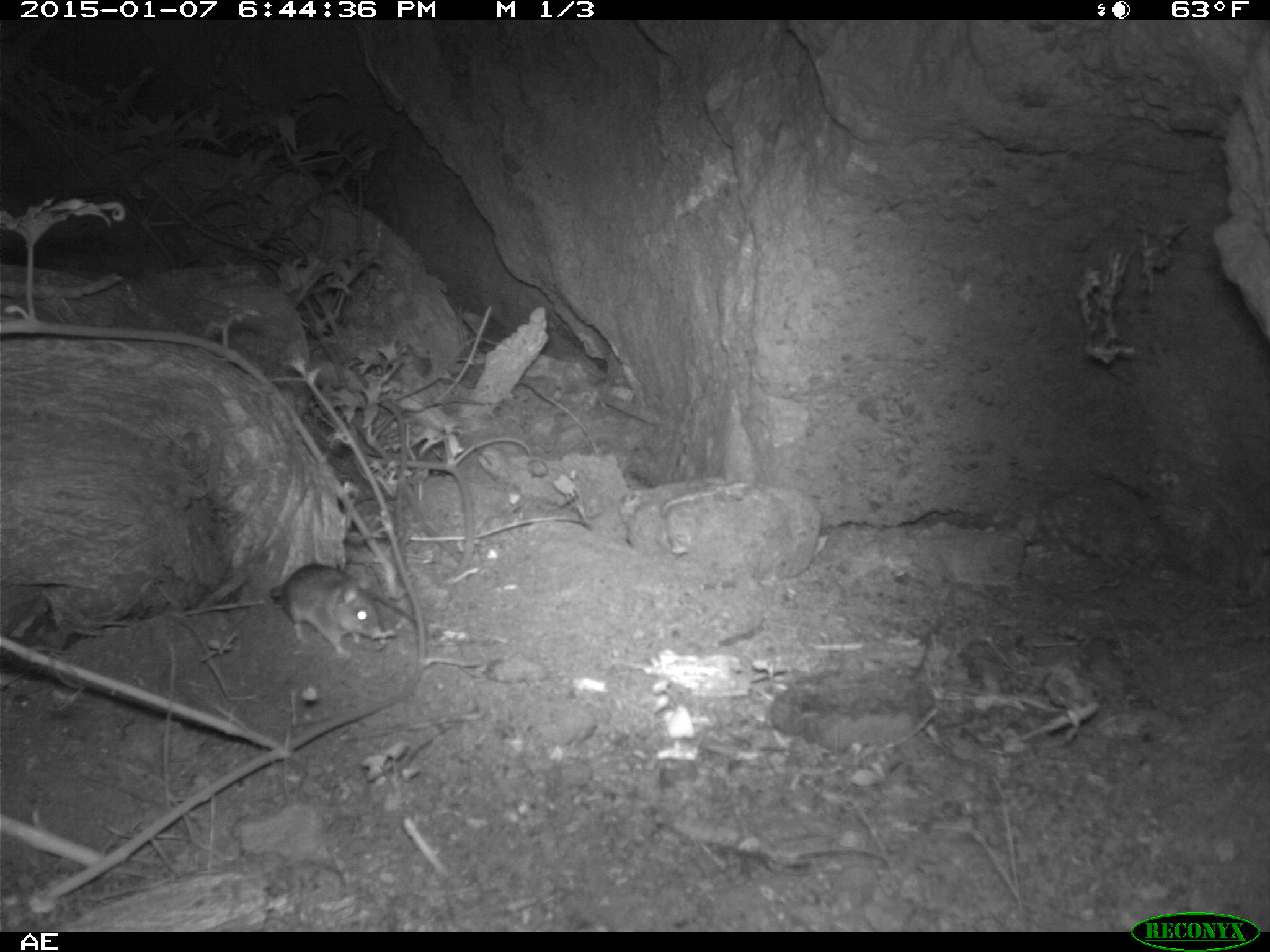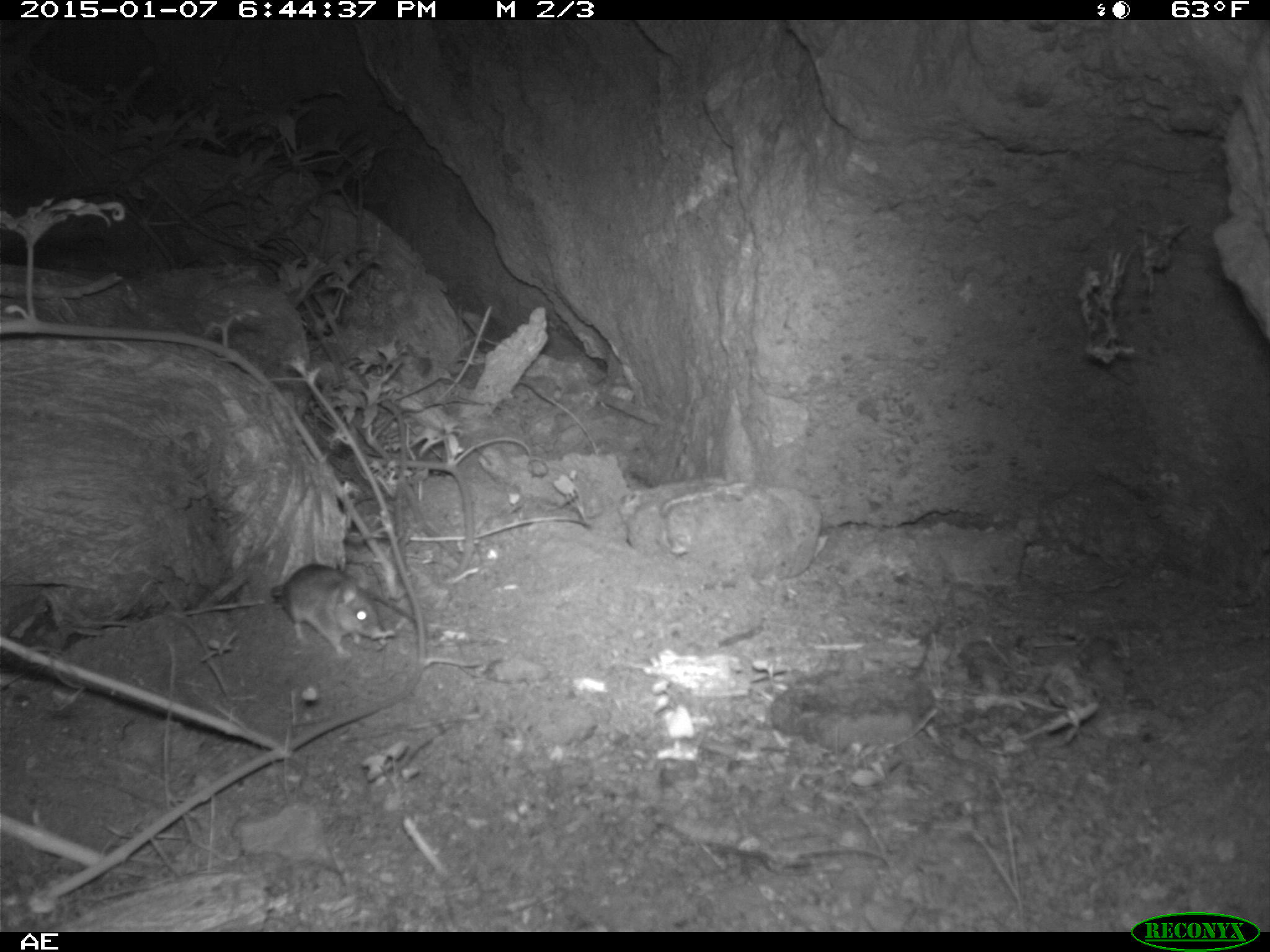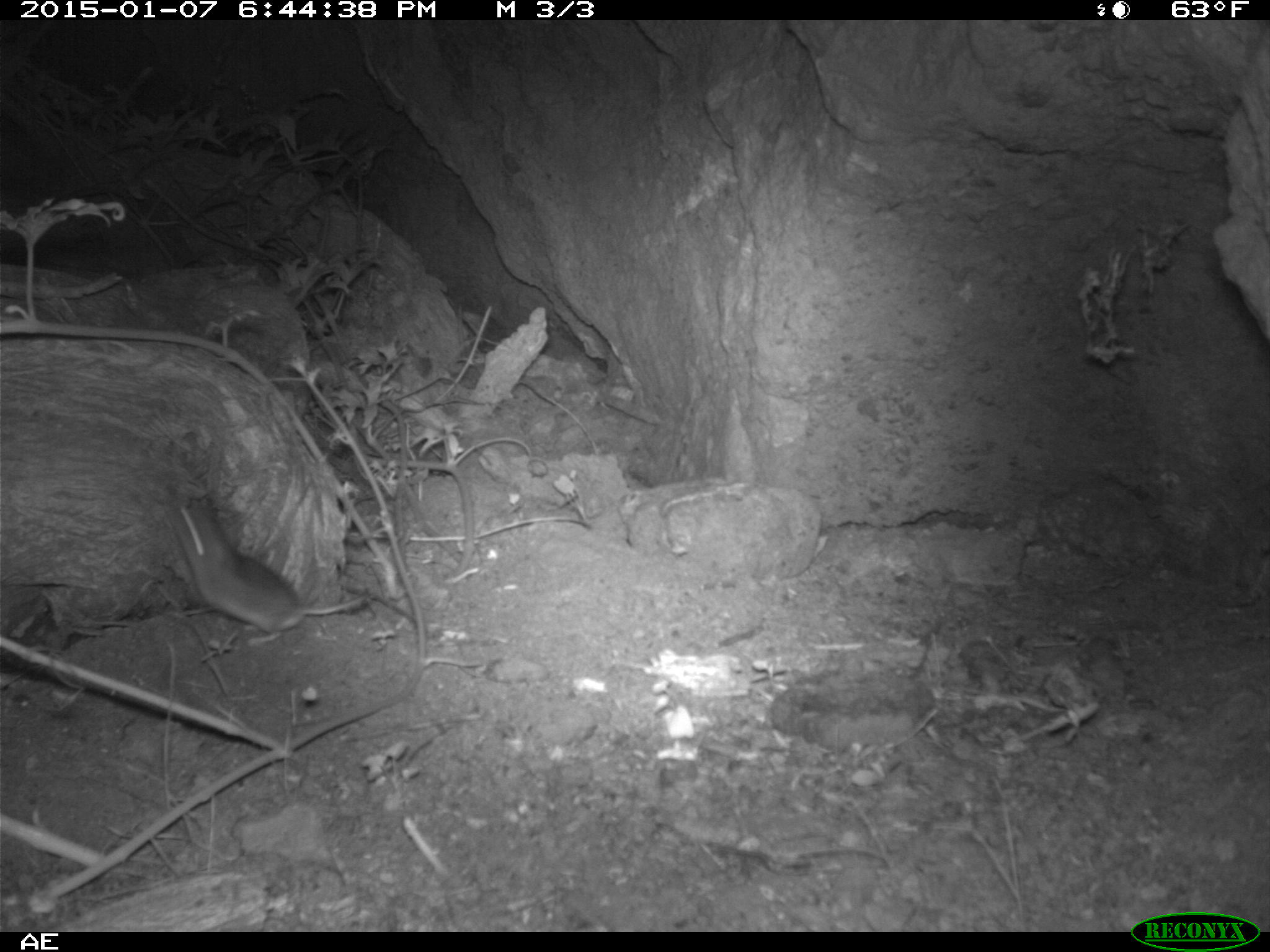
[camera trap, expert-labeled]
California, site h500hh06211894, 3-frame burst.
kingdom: Animalia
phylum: Chordata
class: Mammalia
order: Rodentia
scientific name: Rodentia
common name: rodent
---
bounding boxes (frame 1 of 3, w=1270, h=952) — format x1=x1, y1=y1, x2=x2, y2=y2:
rodent: x1=269, y1=563, x2=383, y2=656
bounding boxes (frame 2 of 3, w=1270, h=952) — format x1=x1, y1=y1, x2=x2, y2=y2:
rodent: x1=269, y1=562, x2=388, y2=658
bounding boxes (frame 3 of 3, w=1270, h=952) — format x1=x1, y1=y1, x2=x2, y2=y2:
rodent: x1=163, y1=506, x2=368, y2=646